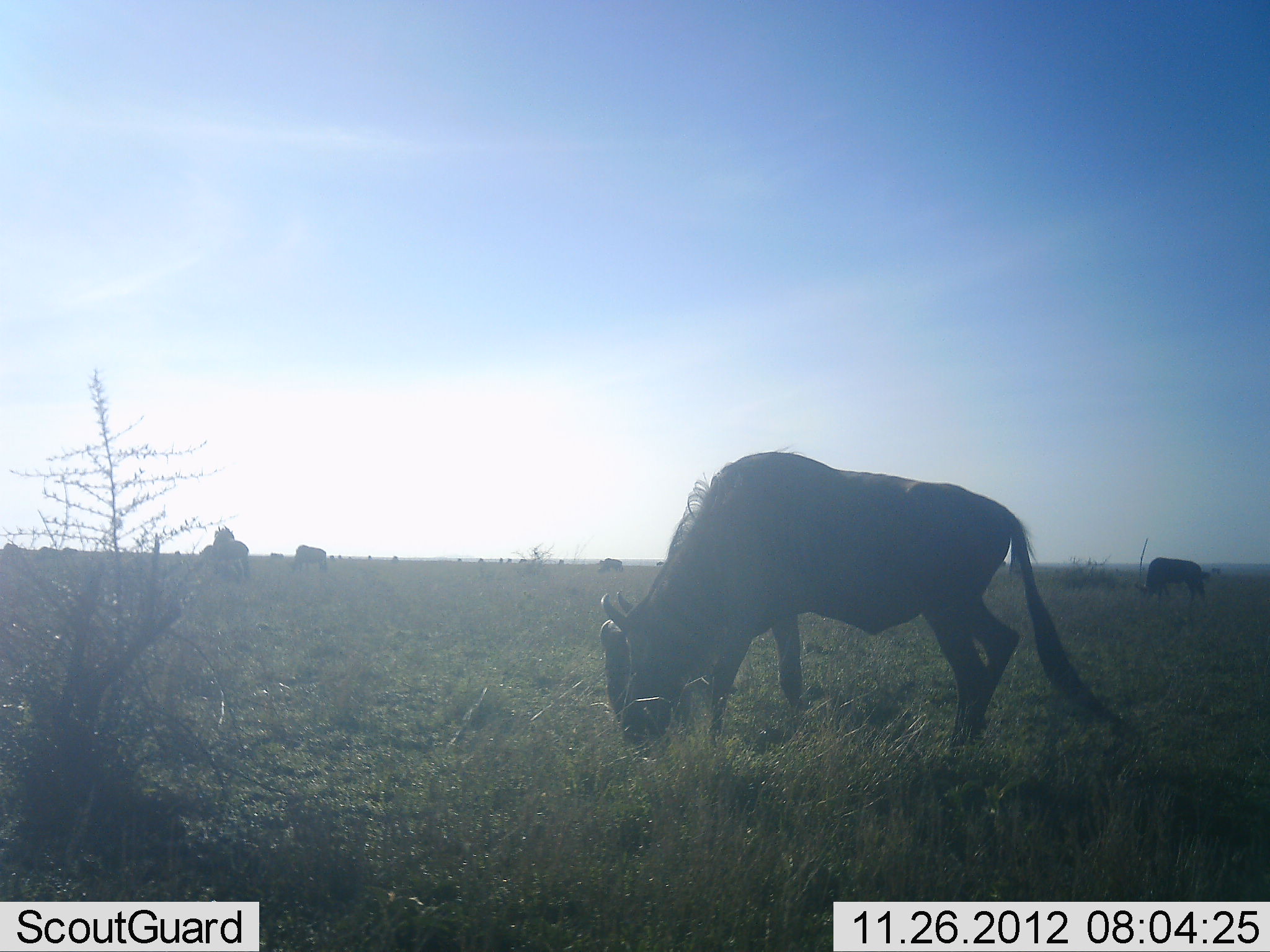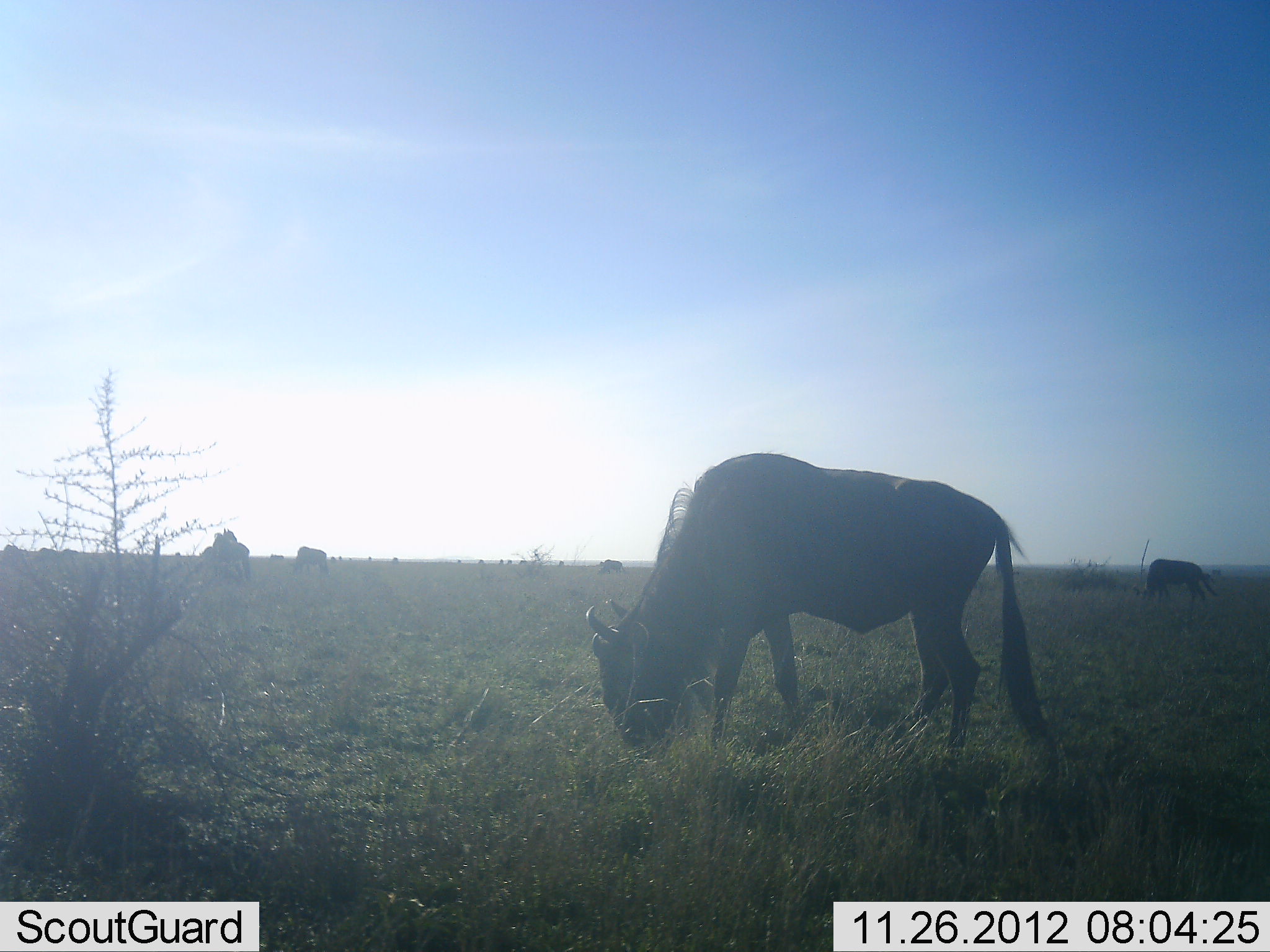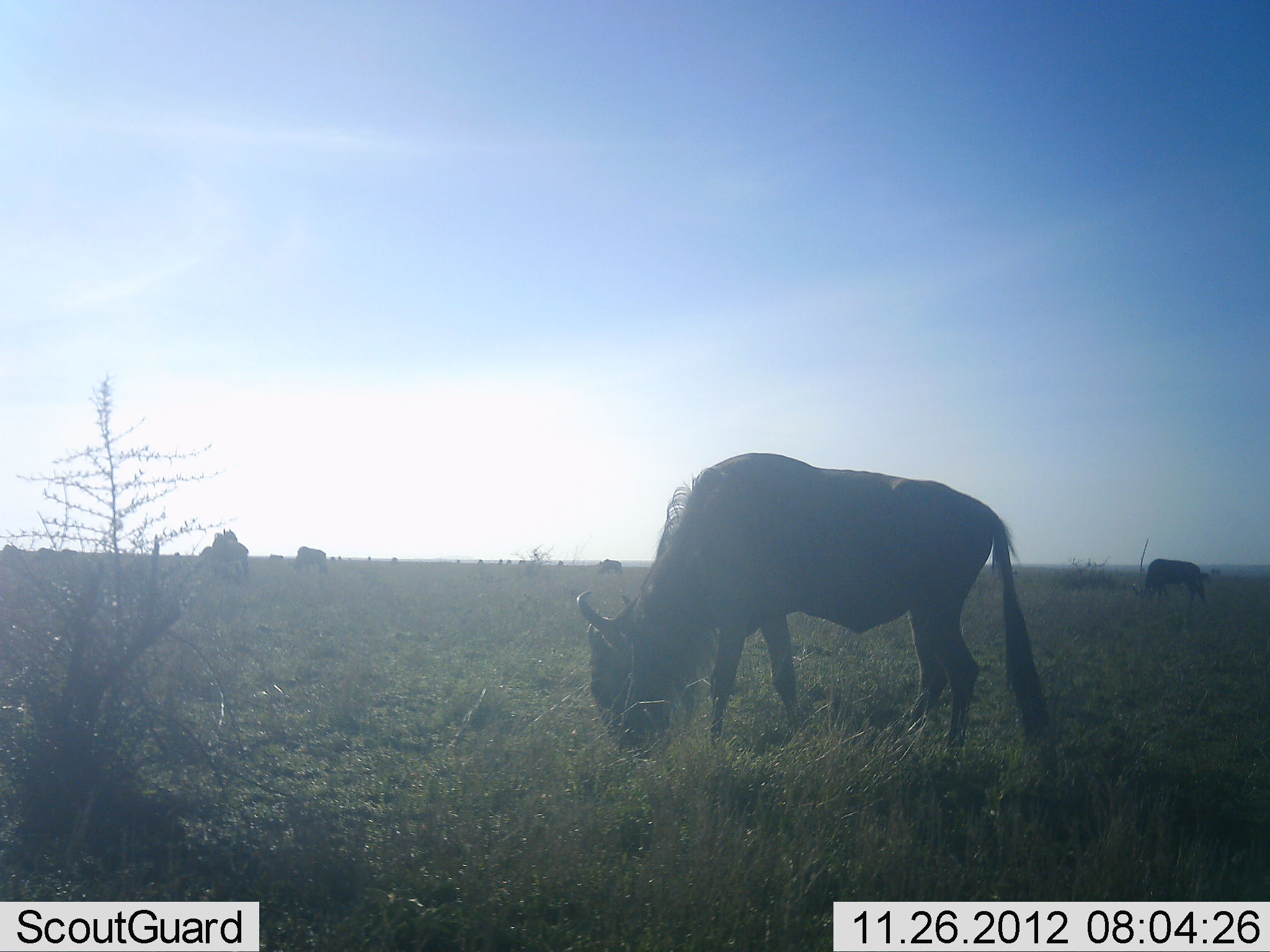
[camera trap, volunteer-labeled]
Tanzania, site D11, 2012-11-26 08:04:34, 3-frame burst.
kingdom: Animalia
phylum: Chordata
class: Mammalia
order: Artiodactyla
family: Bovidae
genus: Connochaetes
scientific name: Connochaetes taurinus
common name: blue wildebeest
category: wildebeest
Wildebeest (blue wildebeest) (Connochaetes taurinus), count 5. Behavior (volunteer vote fractions): standing 20%, resting 0%, moving 0%, interacting 0%. Young present (vote fraction): 0%. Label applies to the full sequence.